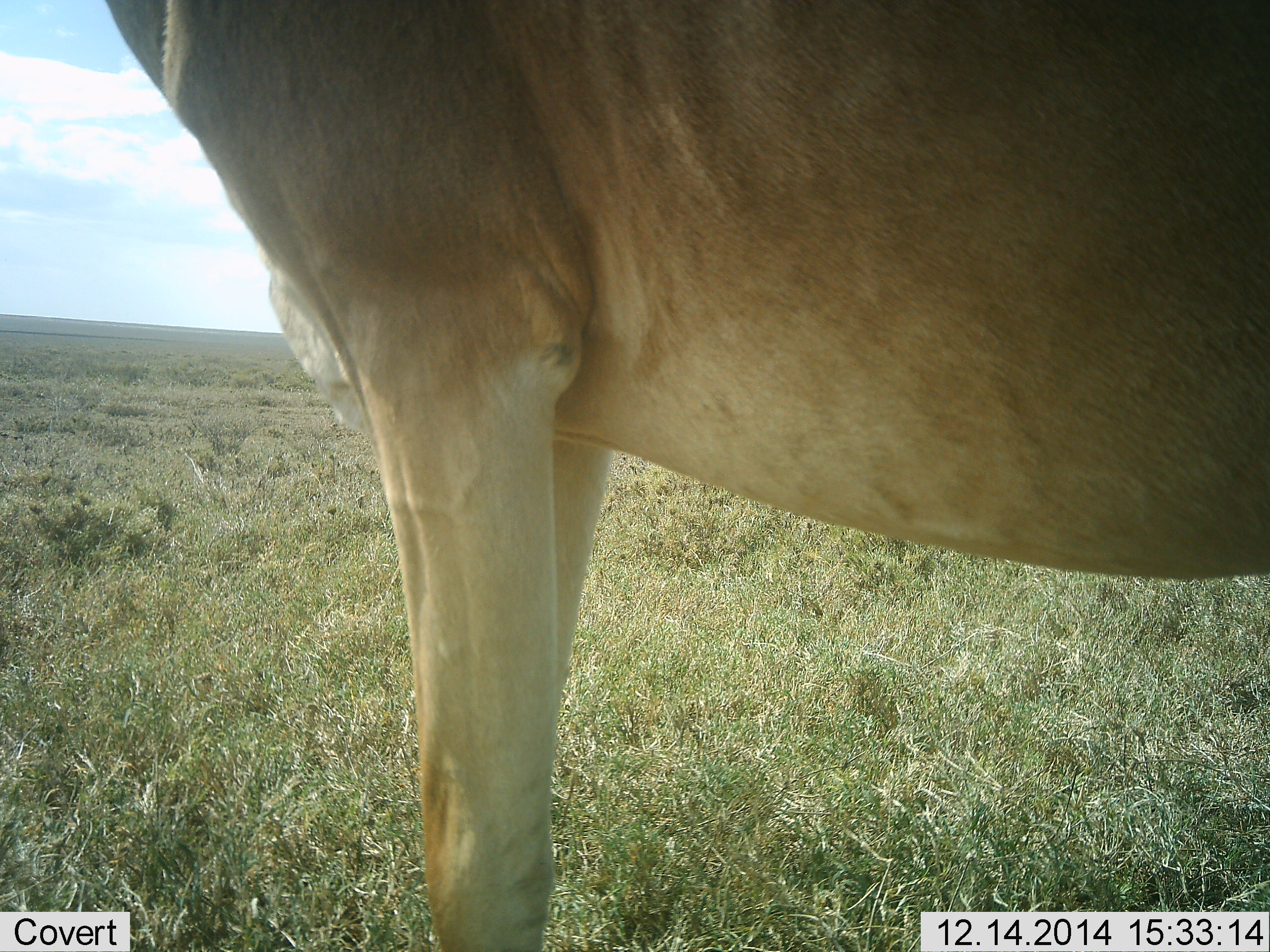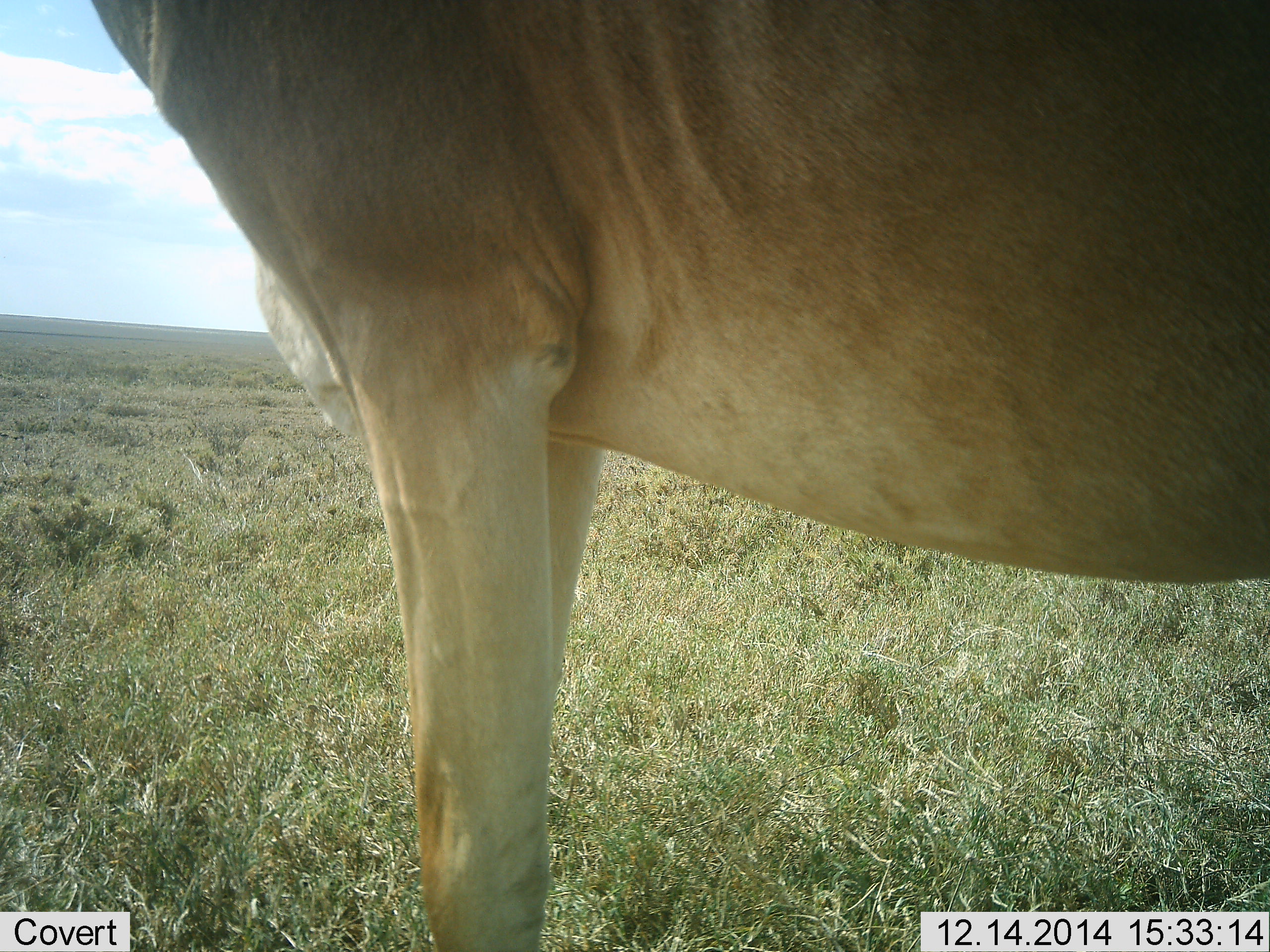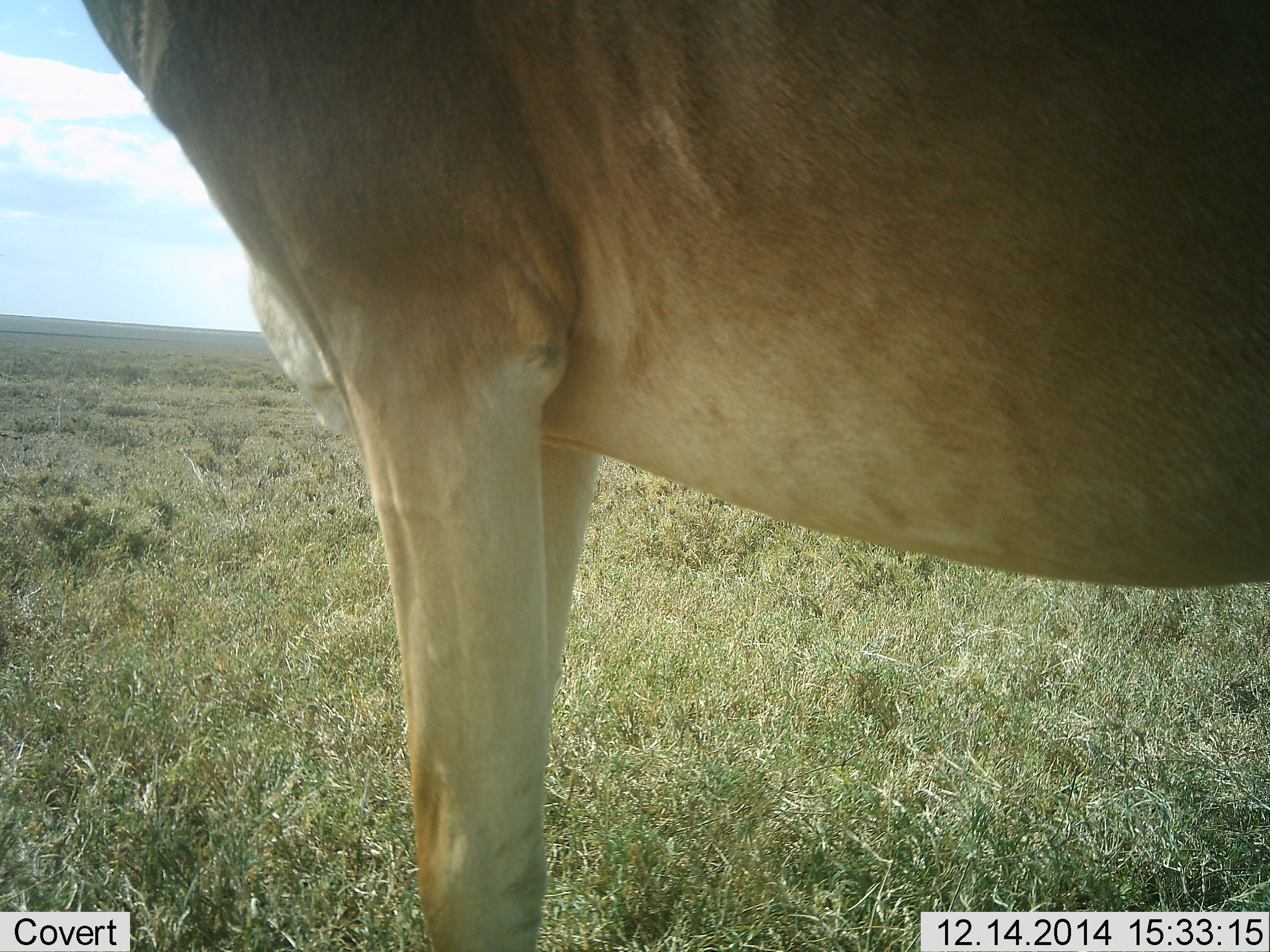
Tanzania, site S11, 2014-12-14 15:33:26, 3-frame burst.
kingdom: Animalia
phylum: Chordata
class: Mammalia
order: Artiodactyla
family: Bovidae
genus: Alcelaphus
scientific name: Alcelaphus buselaphus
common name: hartebeest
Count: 1.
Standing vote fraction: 100%.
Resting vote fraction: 0%.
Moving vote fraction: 0%.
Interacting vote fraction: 0%.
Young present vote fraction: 0%.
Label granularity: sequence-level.